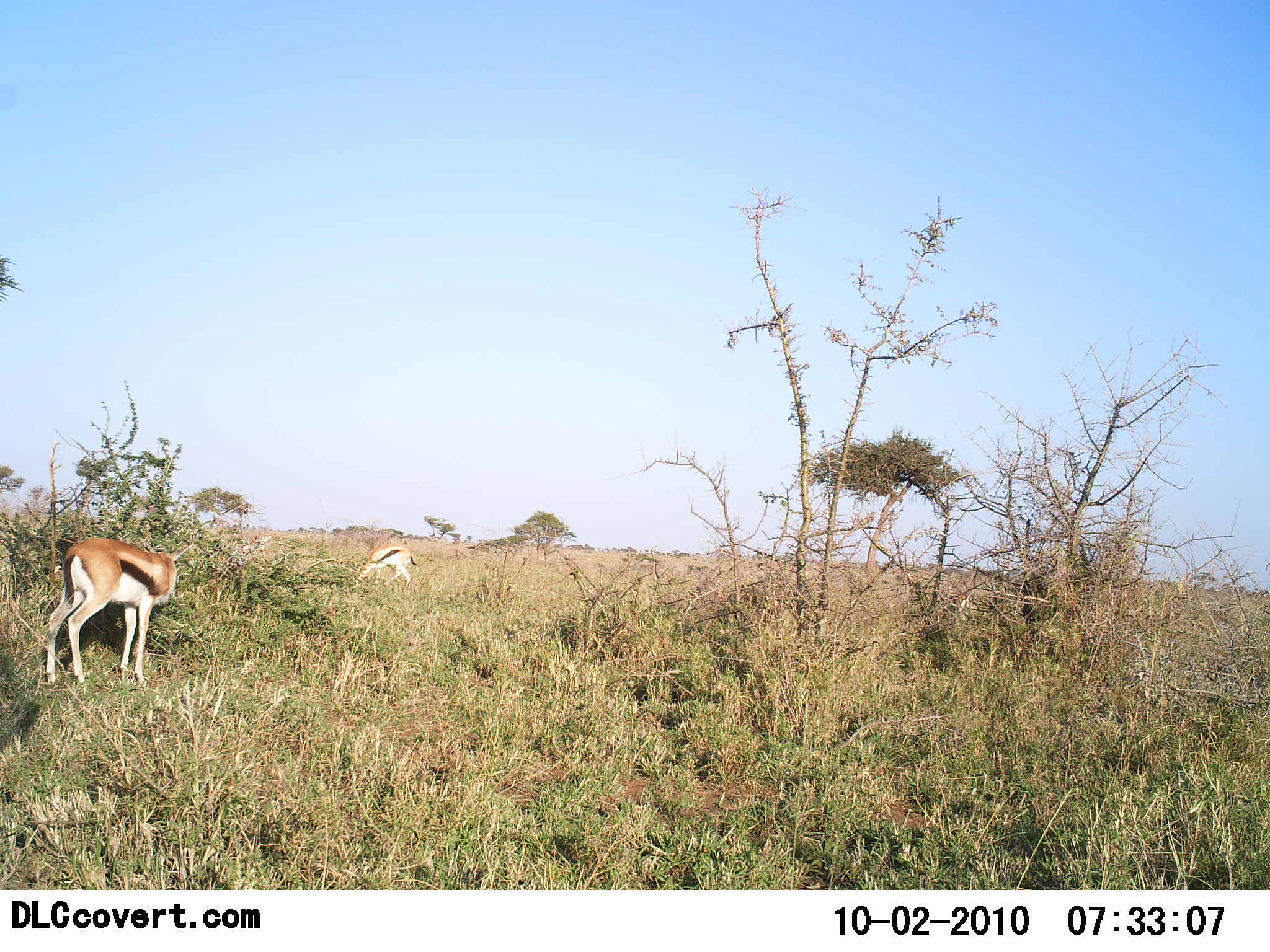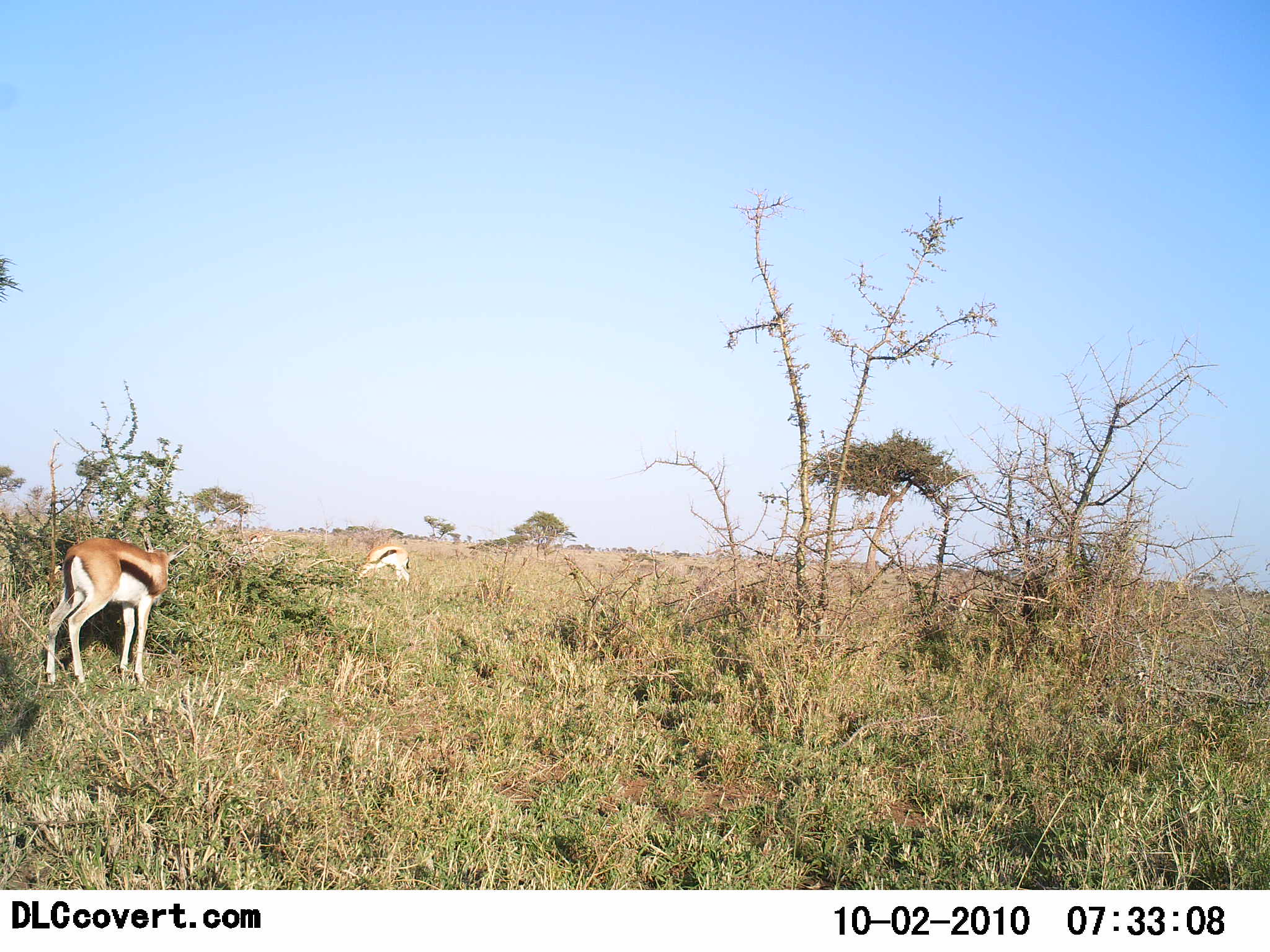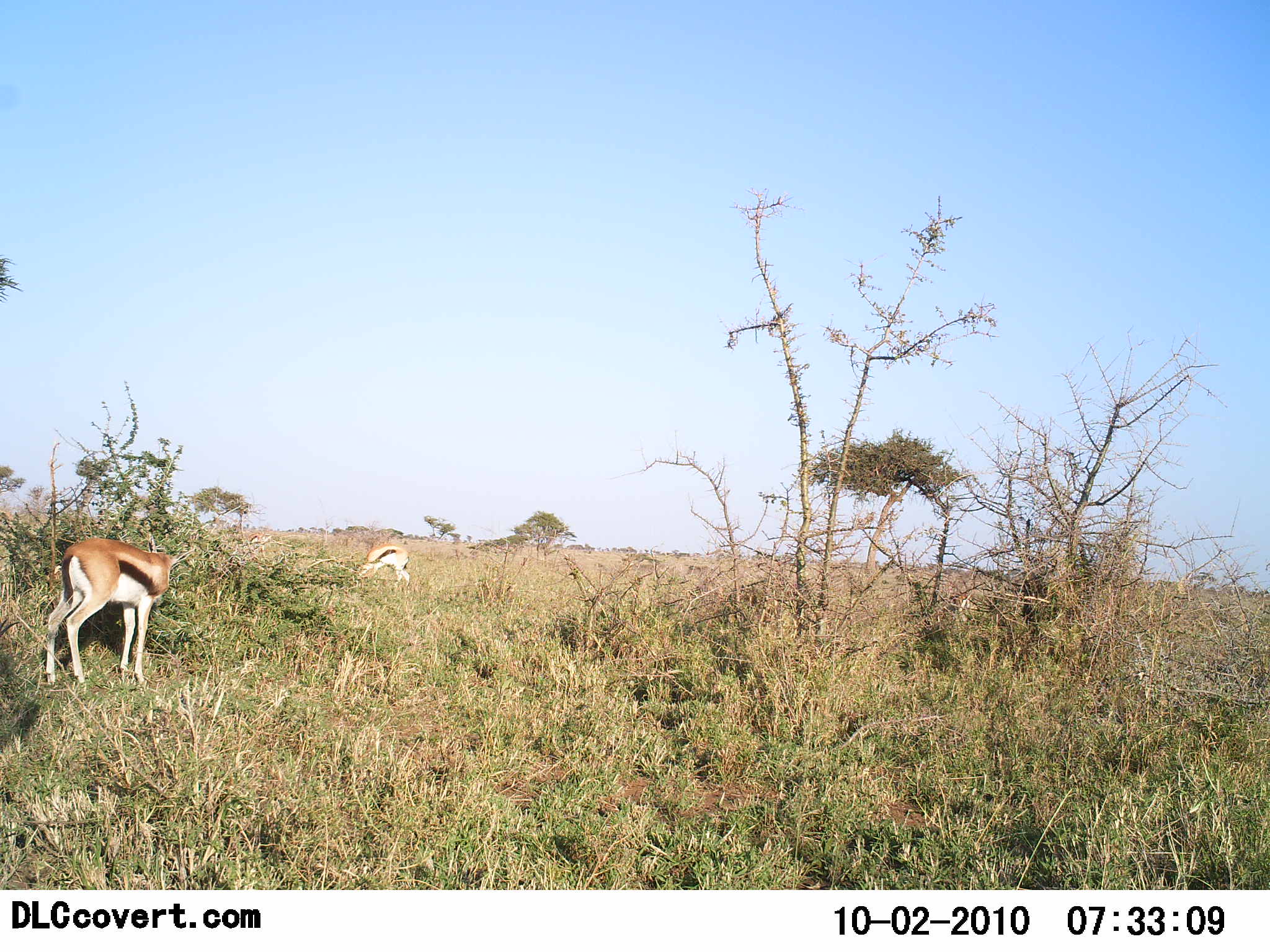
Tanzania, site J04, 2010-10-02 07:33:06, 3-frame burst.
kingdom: Animalia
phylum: Chordata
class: Mammalia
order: Artiodactyla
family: Bovidae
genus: Eudorcas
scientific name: Eudorcas thomsonii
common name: thomson's gazelle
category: gazellethomsons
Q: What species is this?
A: Gazellethomsons (thomson's gazelle) (Eudorcas thomsonii).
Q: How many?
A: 2.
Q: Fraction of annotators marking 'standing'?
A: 39%.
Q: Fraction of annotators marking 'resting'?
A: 0%.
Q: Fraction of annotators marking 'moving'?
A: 0%.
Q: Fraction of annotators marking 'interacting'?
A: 0%.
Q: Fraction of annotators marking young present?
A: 0%.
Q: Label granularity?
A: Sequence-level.